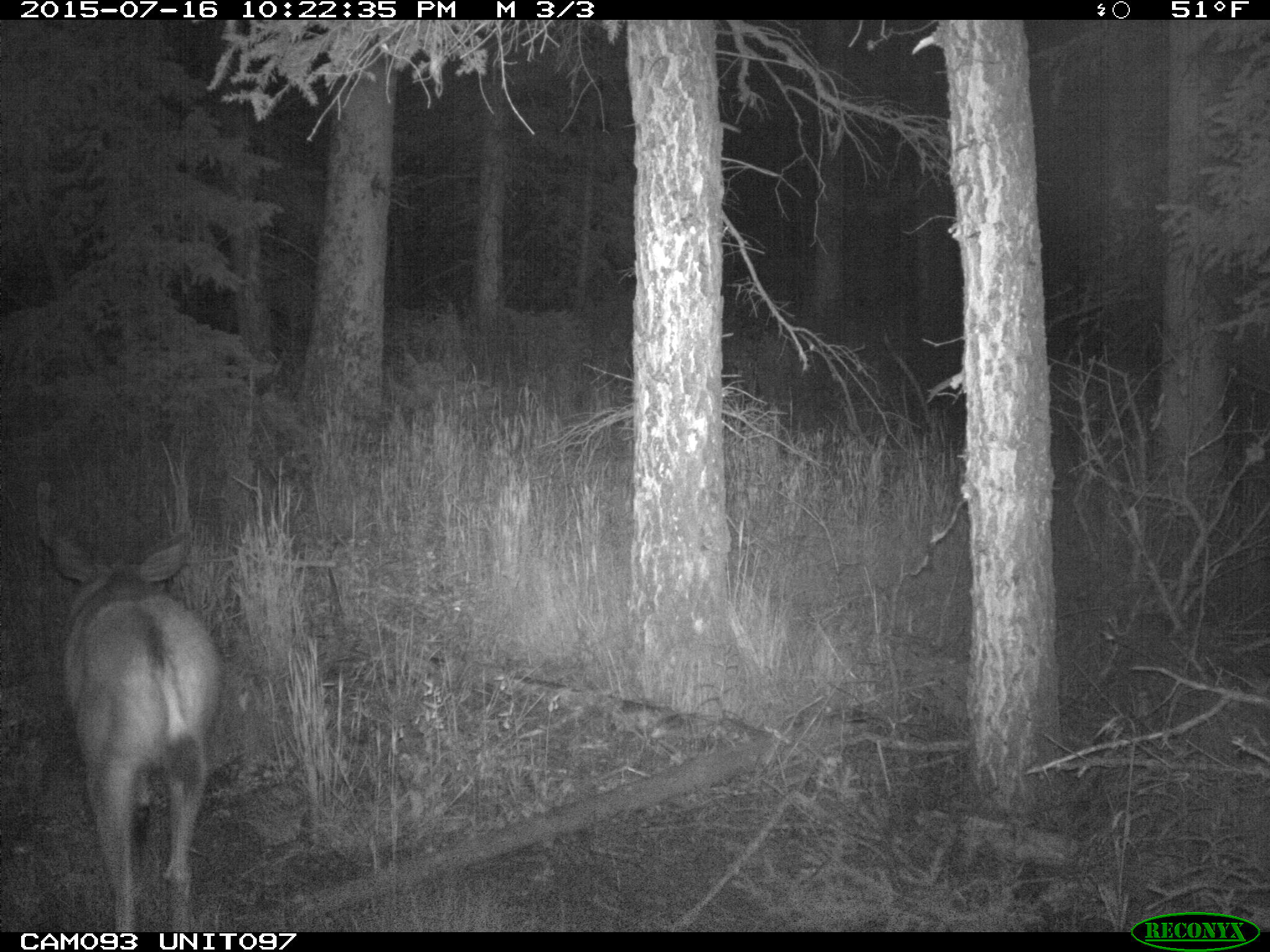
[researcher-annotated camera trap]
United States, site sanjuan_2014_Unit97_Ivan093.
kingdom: Animalia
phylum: Chordata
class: Mammalia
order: Artiodactyla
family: Cervidae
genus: Odocoileus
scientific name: Odocoileus hemionus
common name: mule deer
Odocoileus hemionus (mule deer).